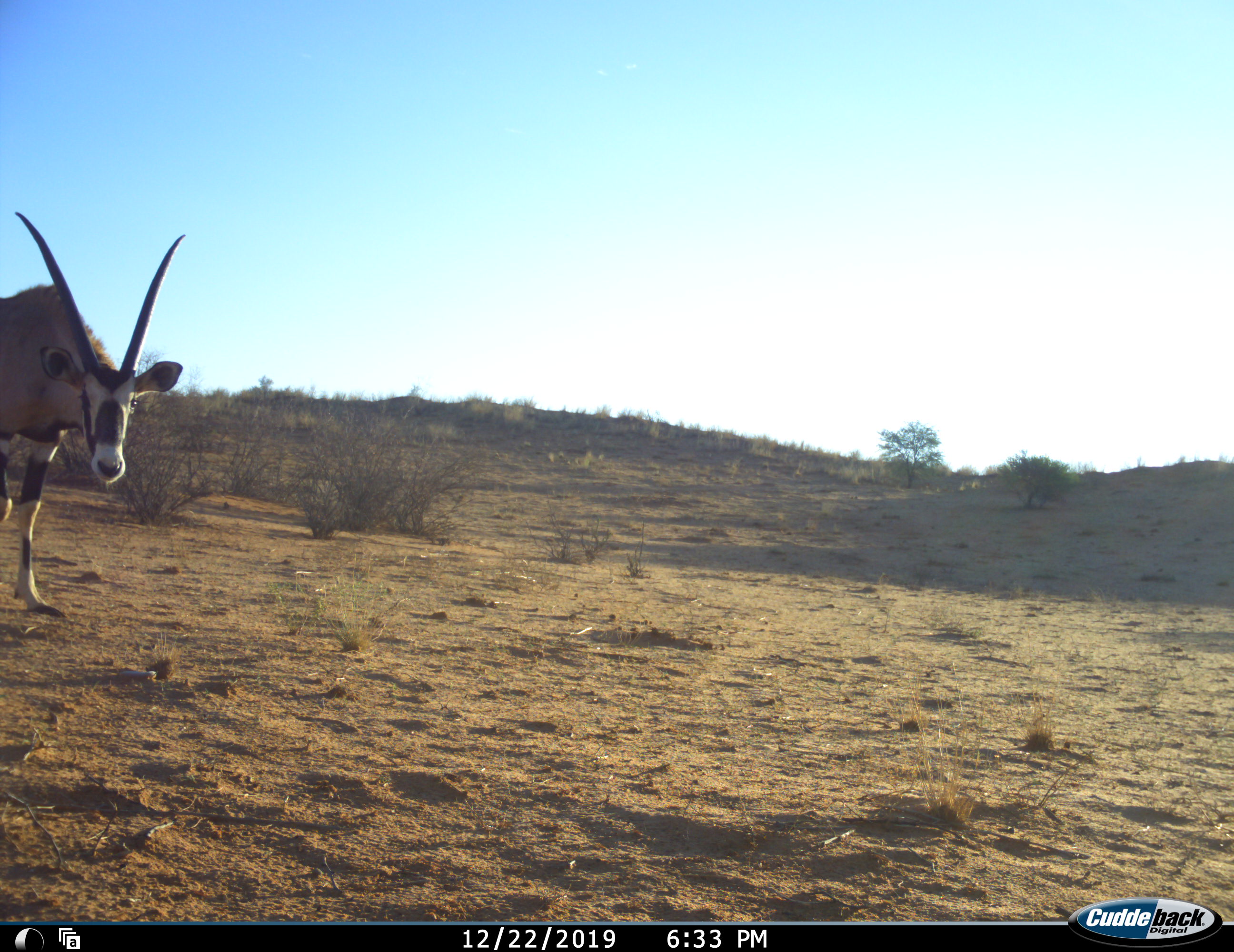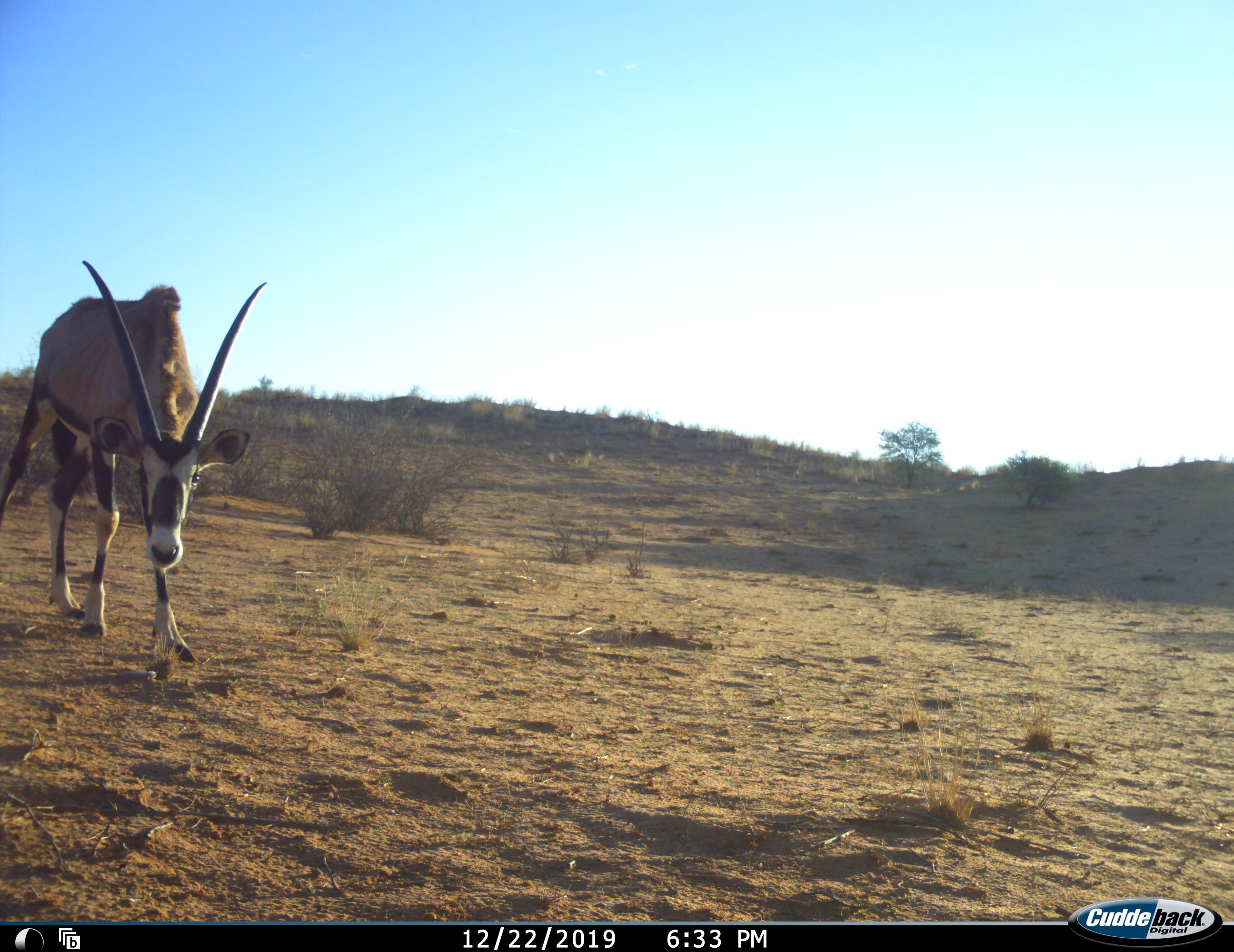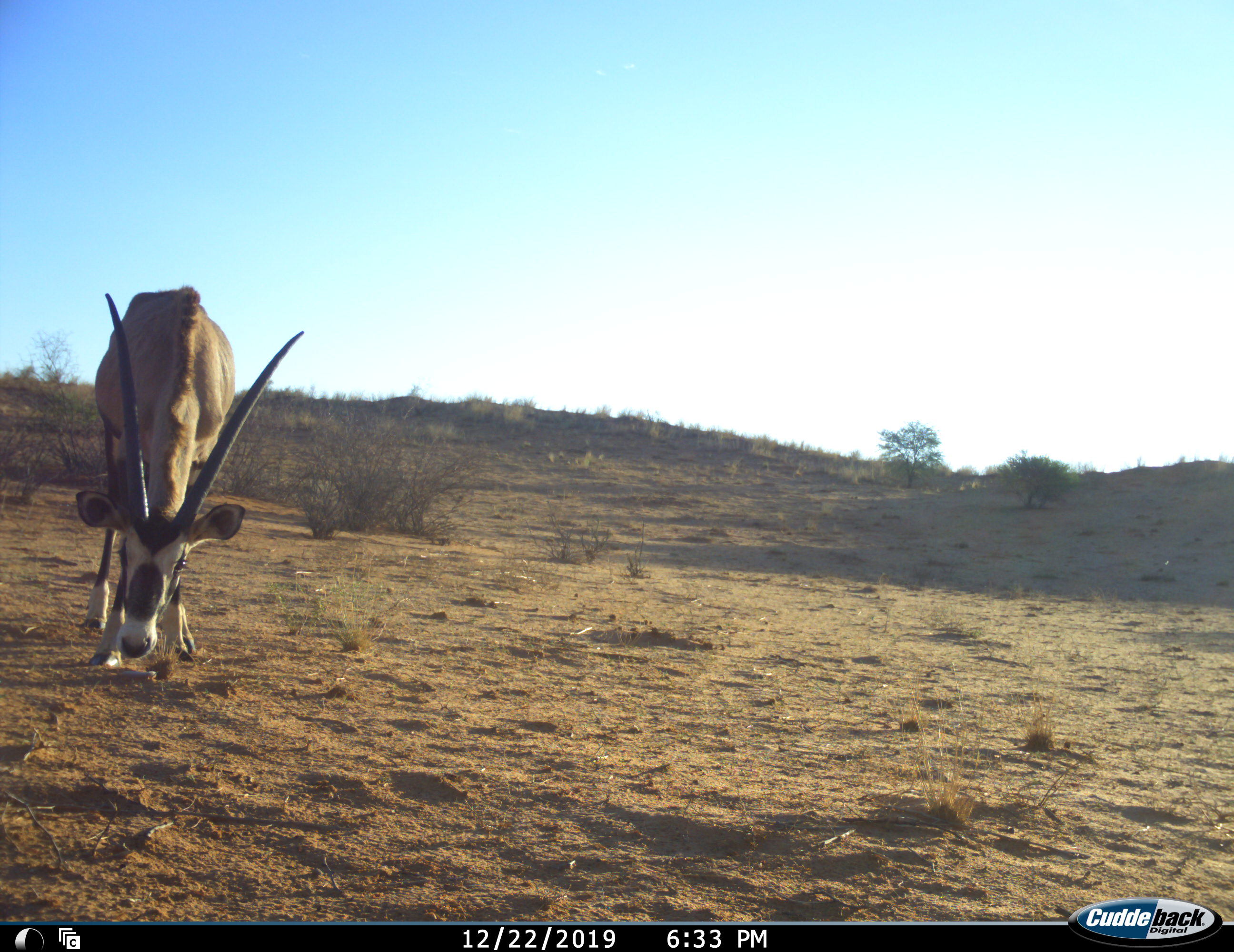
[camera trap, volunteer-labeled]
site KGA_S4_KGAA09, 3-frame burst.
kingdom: Animalia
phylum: Chordata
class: Mammalia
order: Artiodactyla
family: Bovidae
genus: Oryx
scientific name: Oryx gazella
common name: gemsbok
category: oryx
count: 1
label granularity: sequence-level